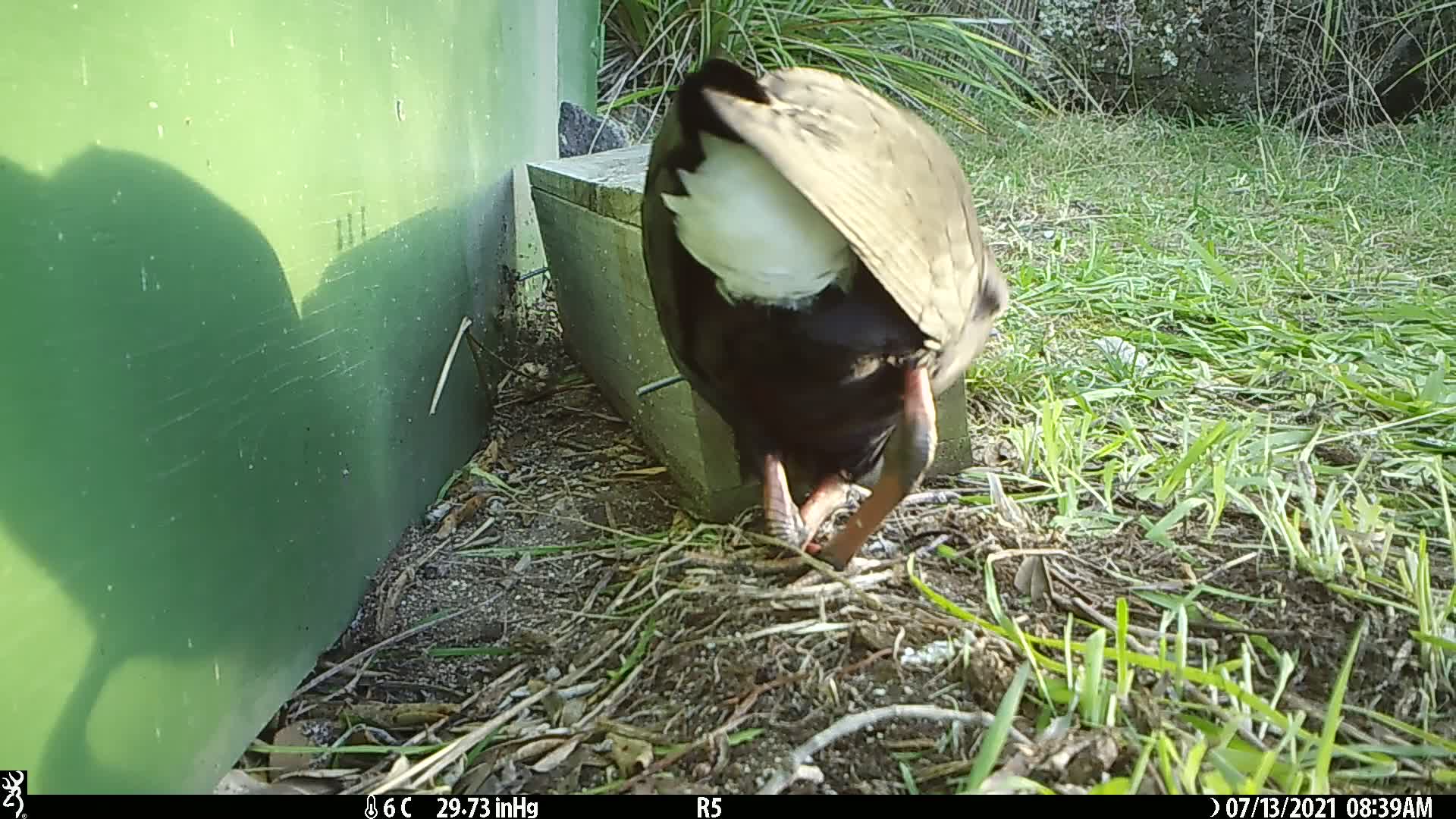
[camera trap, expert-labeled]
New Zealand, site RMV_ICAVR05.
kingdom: Animalia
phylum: Chordata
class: Aves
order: Gruiformes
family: Rallidae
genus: Porphyrio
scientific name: Porphyrio melanotus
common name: australasian swamphen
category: pukeko